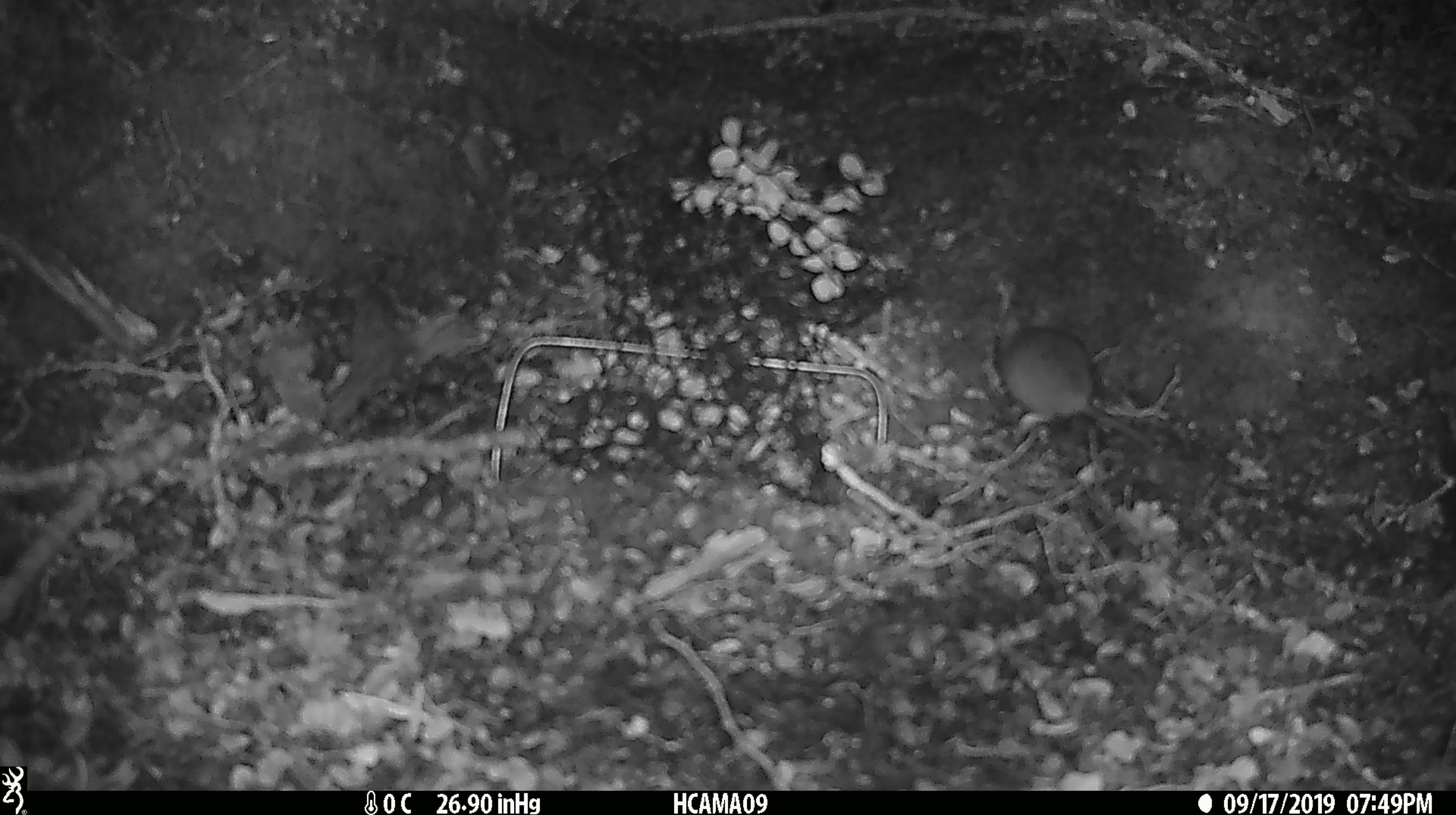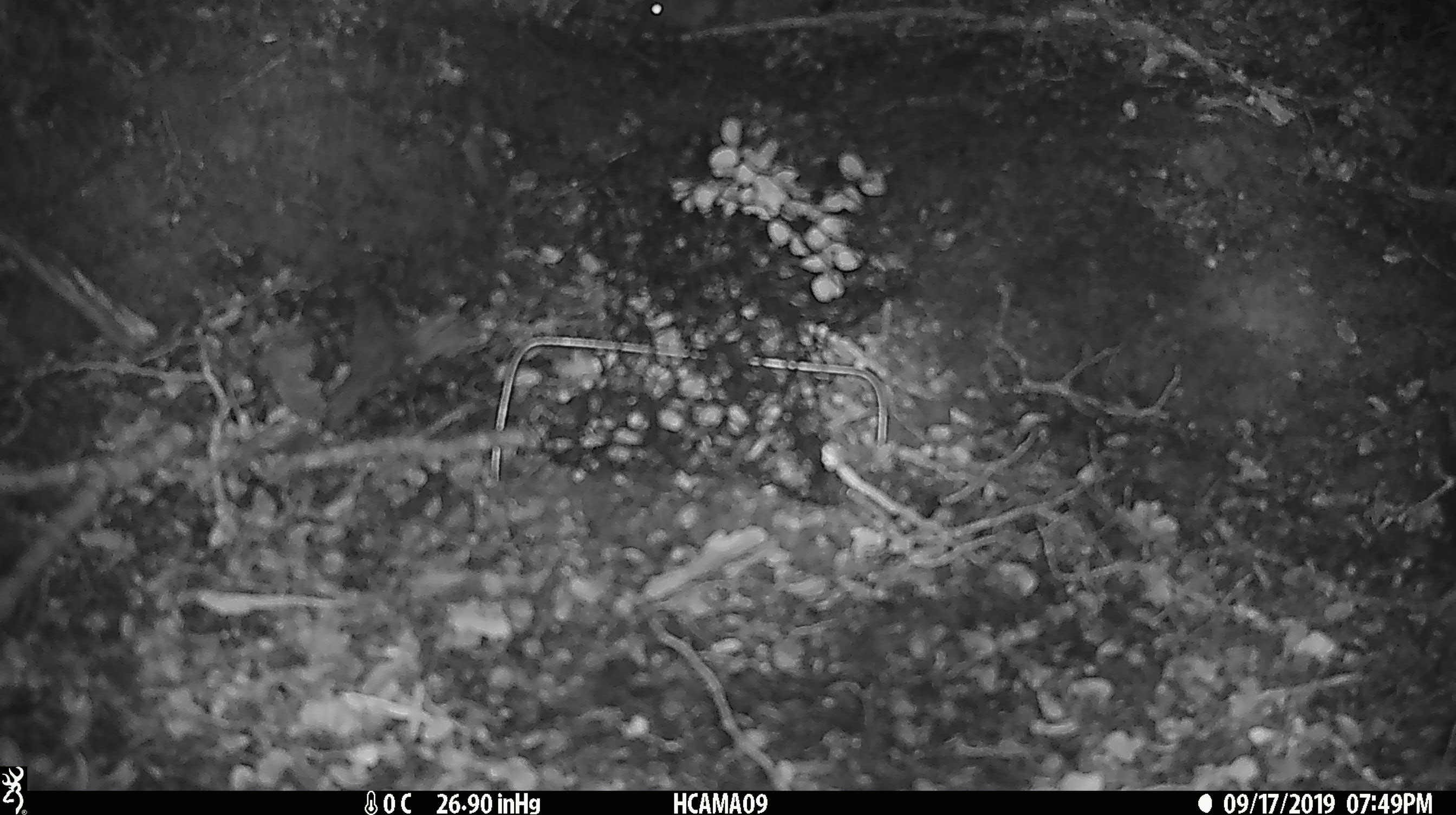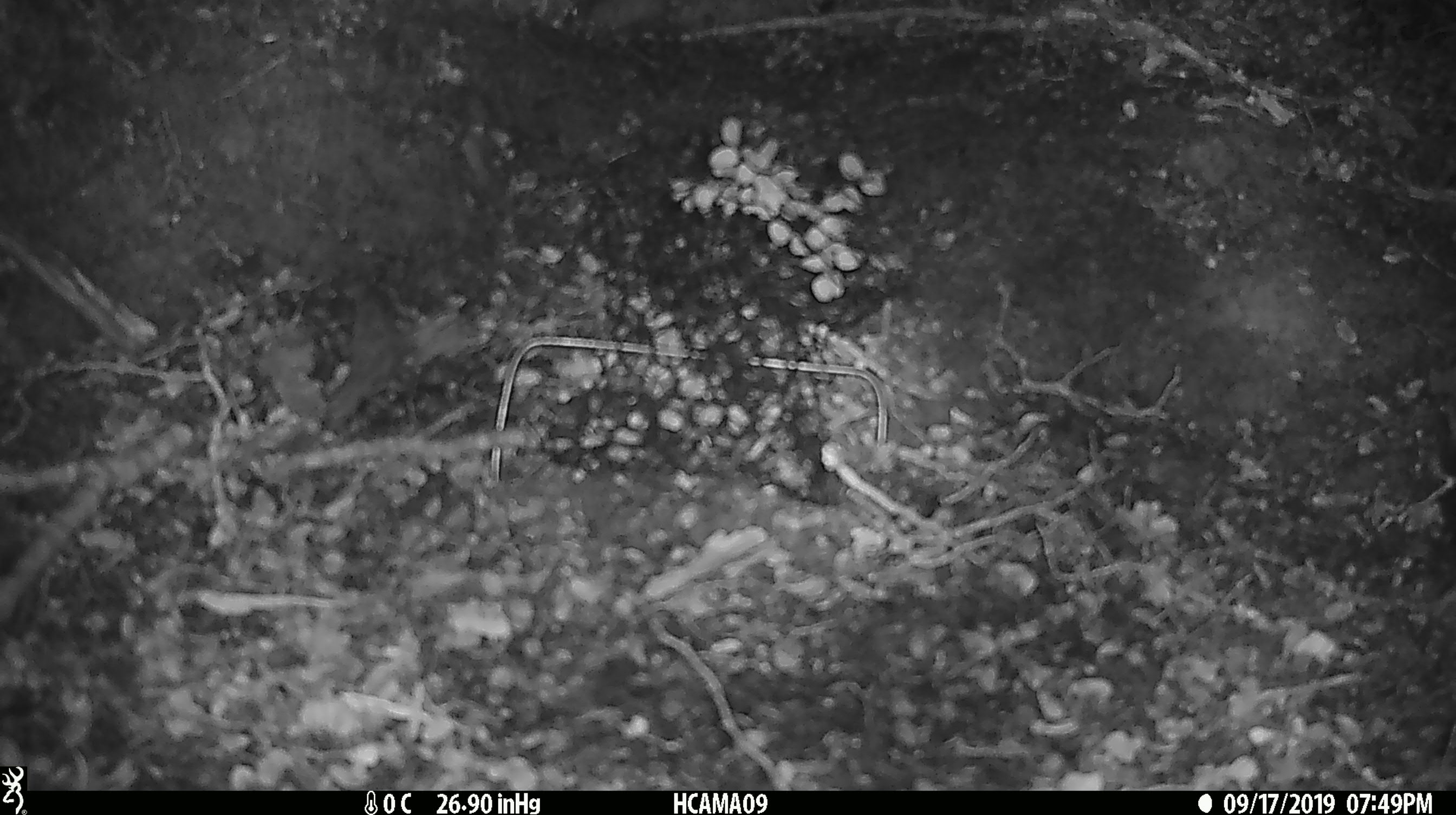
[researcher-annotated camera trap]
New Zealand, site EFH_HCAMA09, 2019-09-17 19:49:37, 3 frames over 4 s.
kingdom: Animalia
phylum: Chordata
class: Mammalia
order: Rodentia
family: Muridae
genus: Mus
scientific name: Mus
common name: mouse